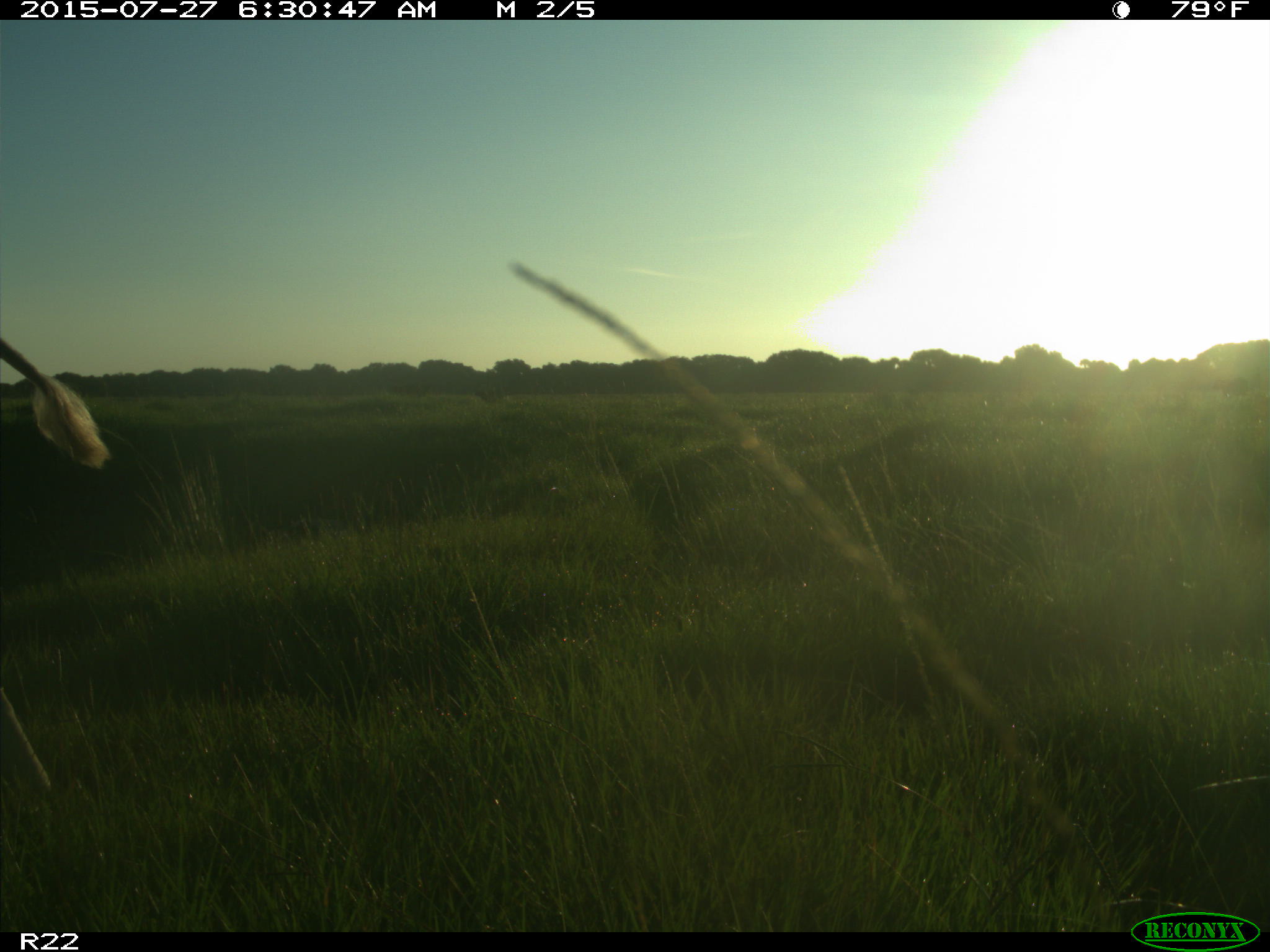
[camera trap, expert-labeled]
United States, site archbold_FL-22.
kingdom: Animalia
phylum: Chordata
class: Mammalia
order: Artiodactyla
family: Bovidae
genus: Bos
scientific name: Bos taurus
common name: domestic cow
Bos taurus (domestic cow).